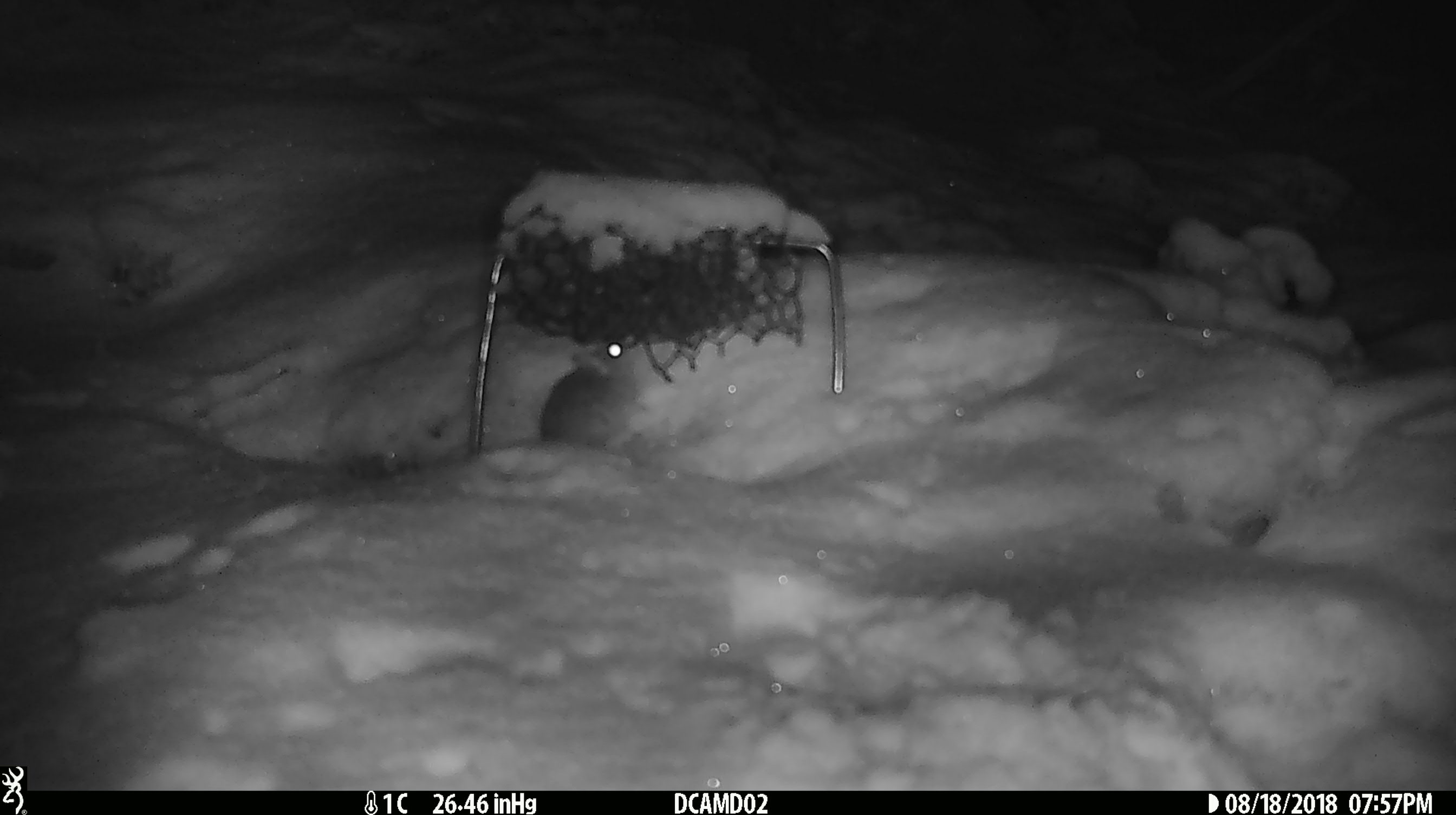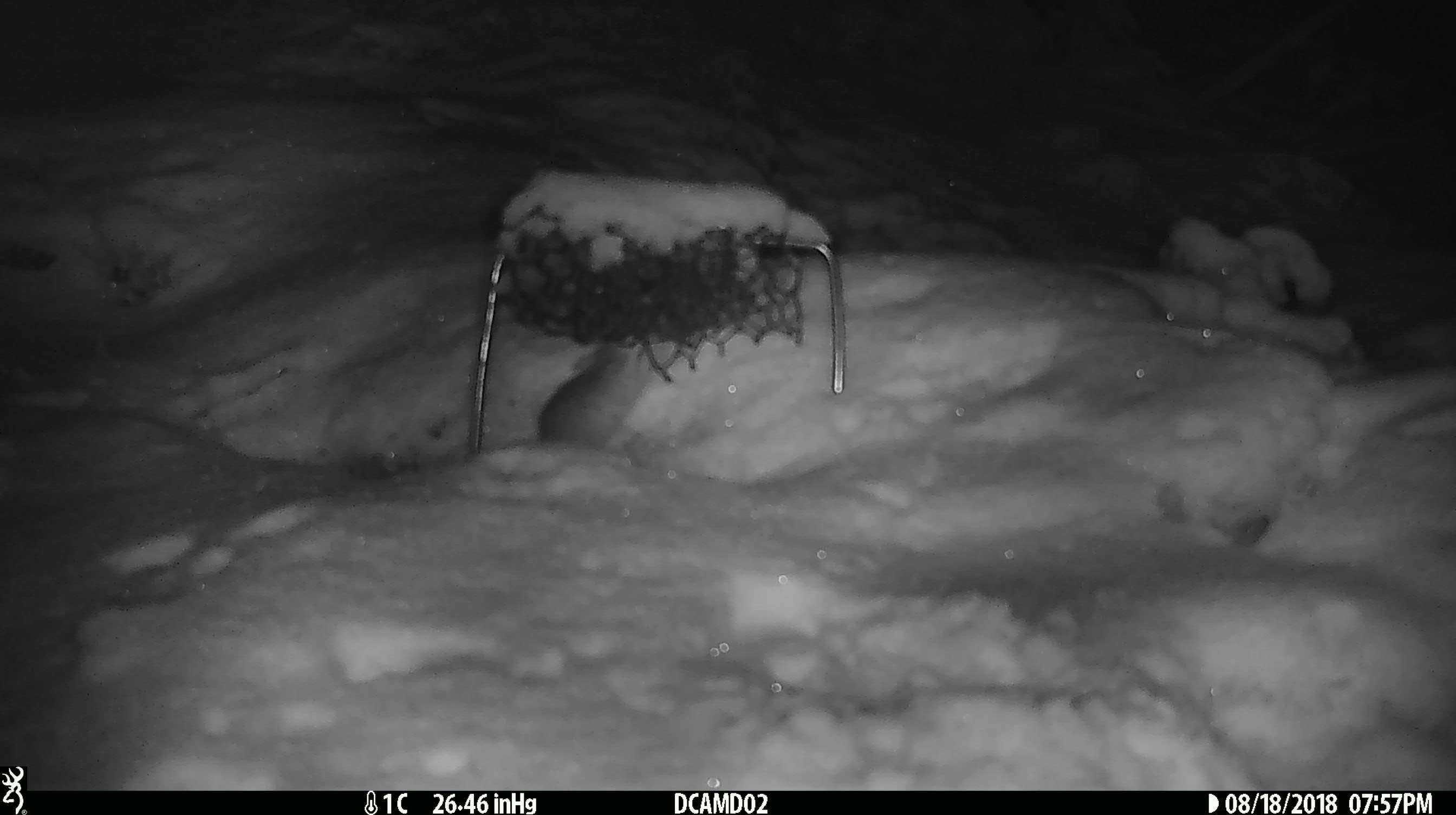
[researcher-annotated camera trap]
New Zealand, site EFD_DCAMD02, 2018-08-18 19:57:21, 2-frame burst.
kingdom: Animalia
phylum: Chordata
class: Mammalia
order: Rodentia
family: Muridae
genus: Mus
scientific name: Mus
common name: mouse